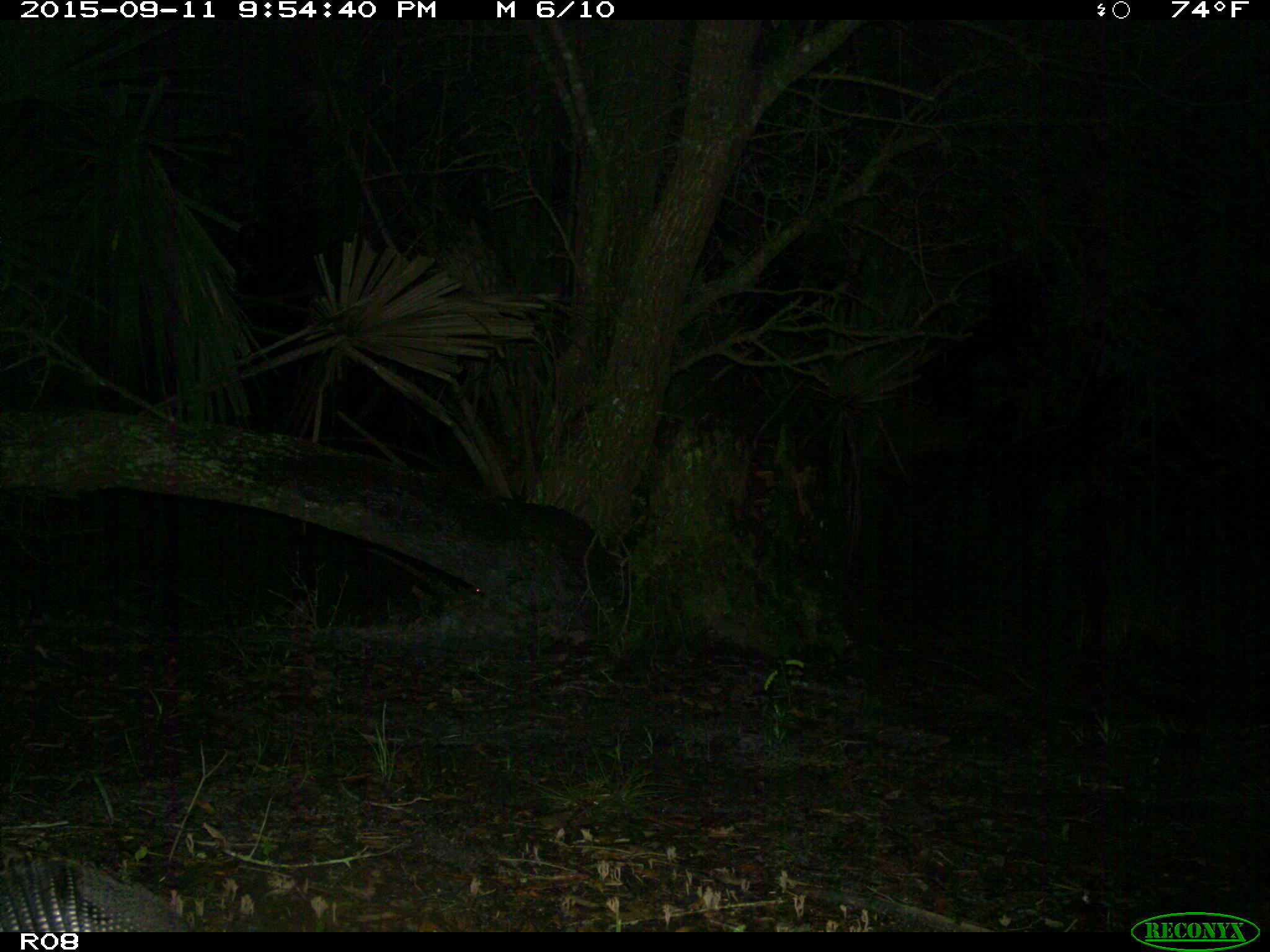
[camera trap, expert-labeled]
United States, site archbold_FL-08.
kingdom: Animalia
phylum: Chordata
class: Mammalia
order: Cingulata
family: Dasypodidae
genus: Dasypus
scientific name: Dasypus novemcinctus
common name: nine-banded armadillo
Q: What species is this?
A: Dasypus novemcinctus (nine-banded armadillo).